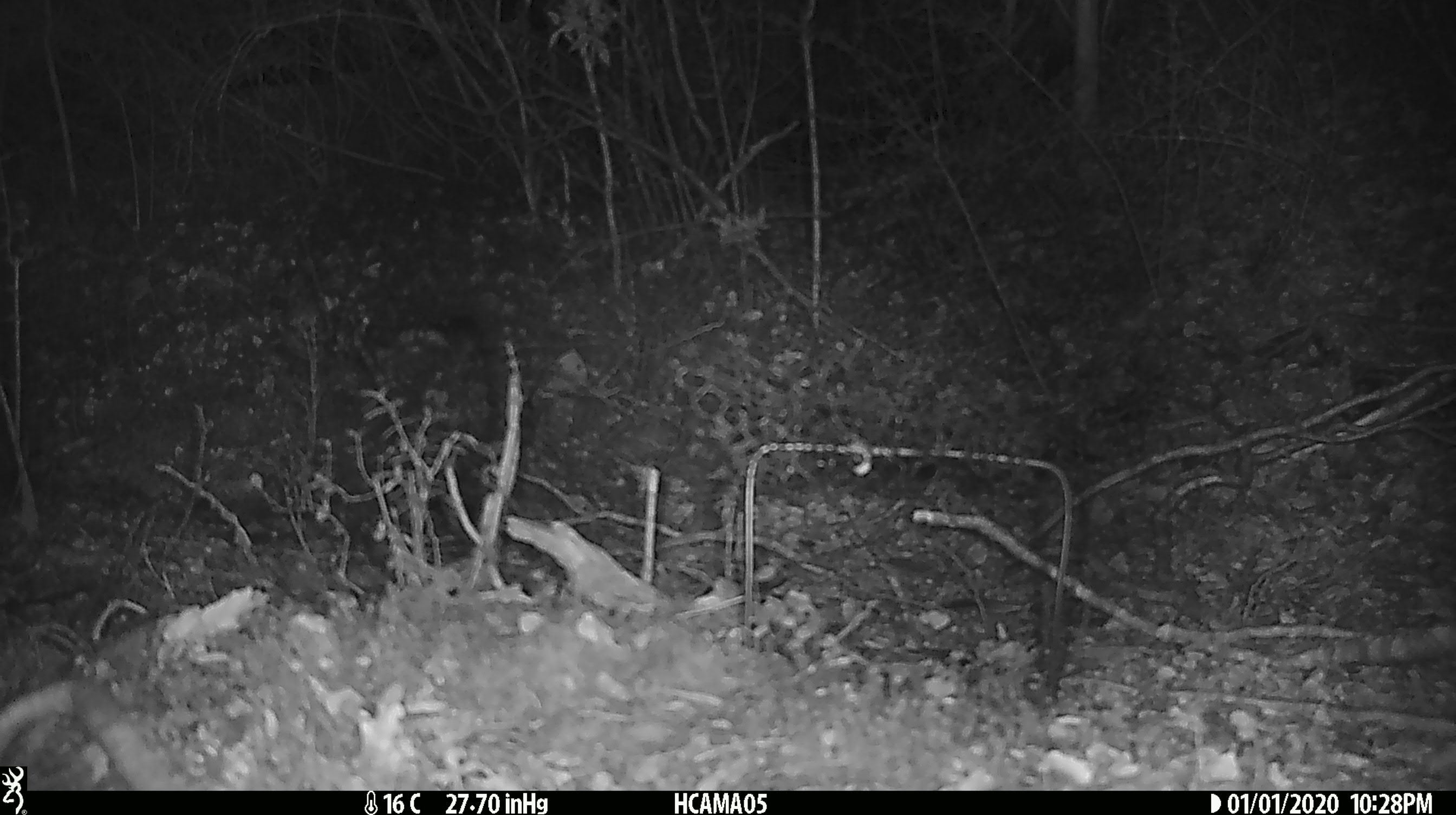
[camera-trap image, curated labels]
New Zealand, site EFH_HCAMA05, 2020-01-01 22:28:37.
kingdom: Animalia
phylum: Chordata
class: Mammalia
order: Rodentia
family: Muridae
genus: Mus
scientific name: Mus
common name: mouse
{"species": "mouse (Mus)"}